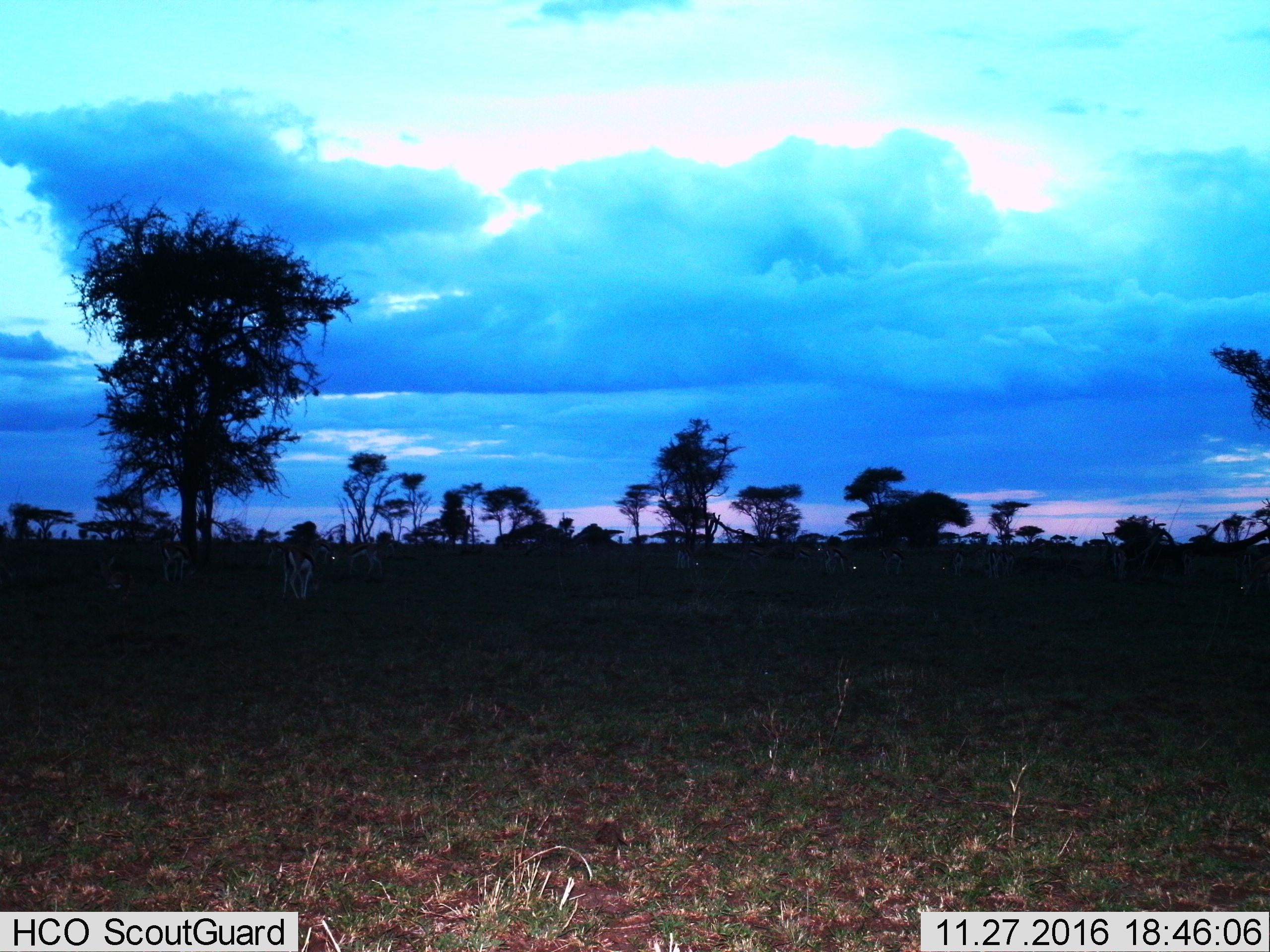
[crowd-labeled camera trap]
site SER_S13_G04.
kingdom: Animalia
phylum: Chordata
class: Mammalia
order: Artiodactyla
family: Bovidae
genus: Eudorcas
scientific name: Eudorcas thomsonii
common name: thomson's gazelle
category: gazellethomsons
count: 11-50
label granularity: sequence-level